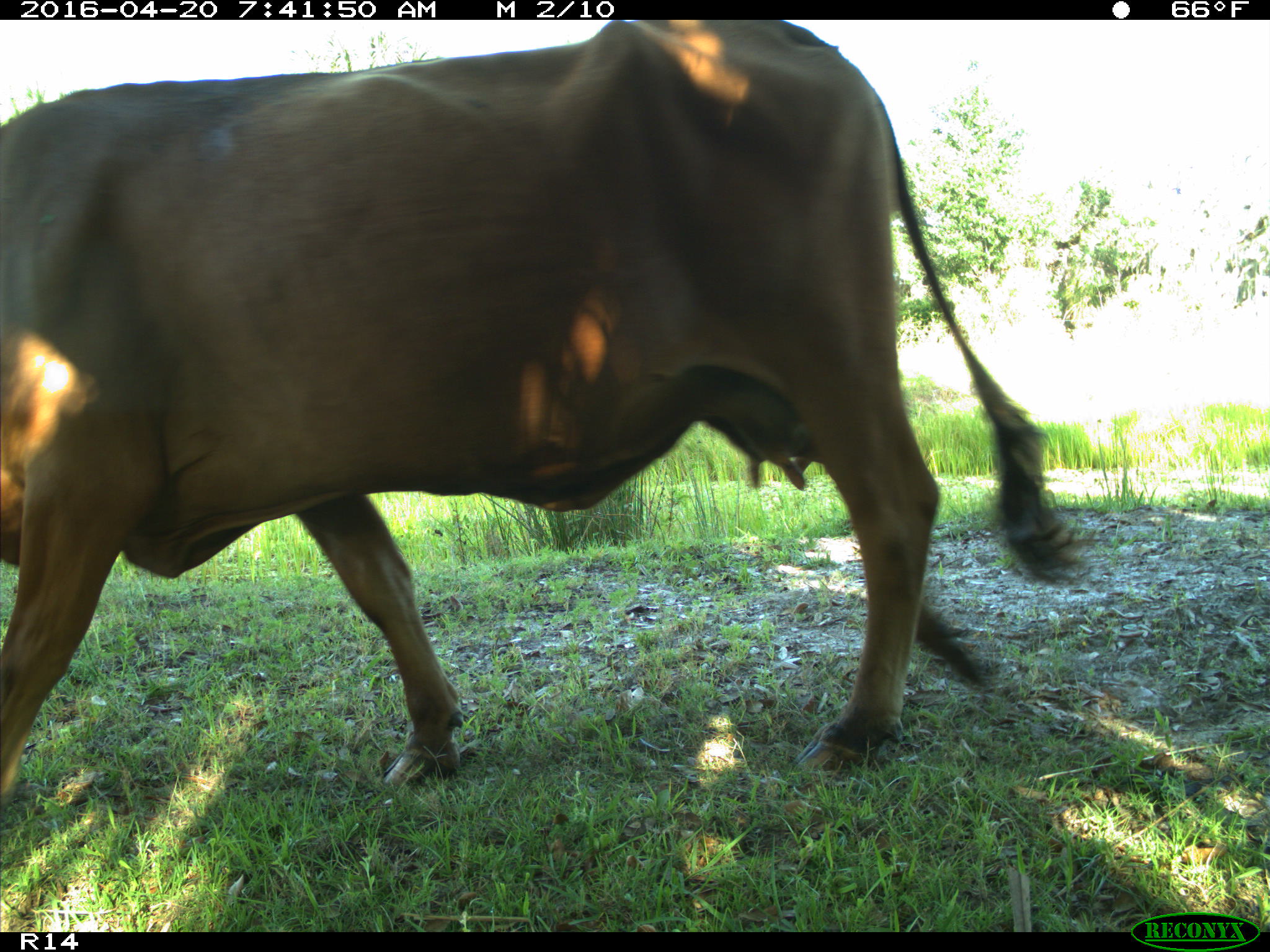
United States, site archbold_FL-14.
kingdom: Animalia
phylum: Chordata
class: Mammalia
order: Artiodactyla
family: Bovidae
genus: Bos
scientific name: Bos taurus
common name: domestic cow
Bos taurus (domestic cow).